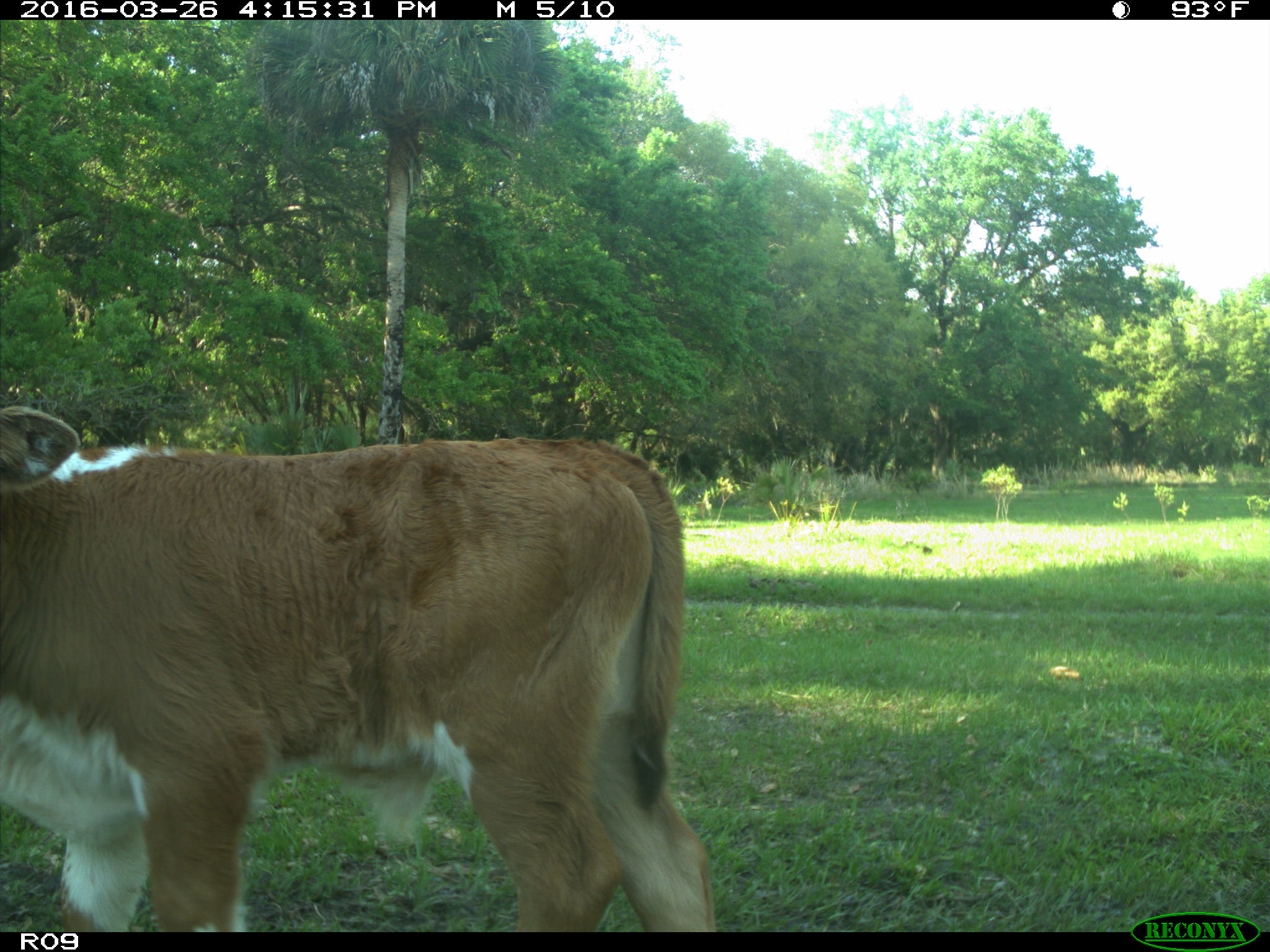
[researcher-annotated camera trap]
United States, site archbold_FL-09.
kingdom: Animalia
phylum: Chordata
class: Mammalia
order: Artiodactyla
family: Bovidae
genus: Bos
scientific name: Bos taurus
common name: domestic cow